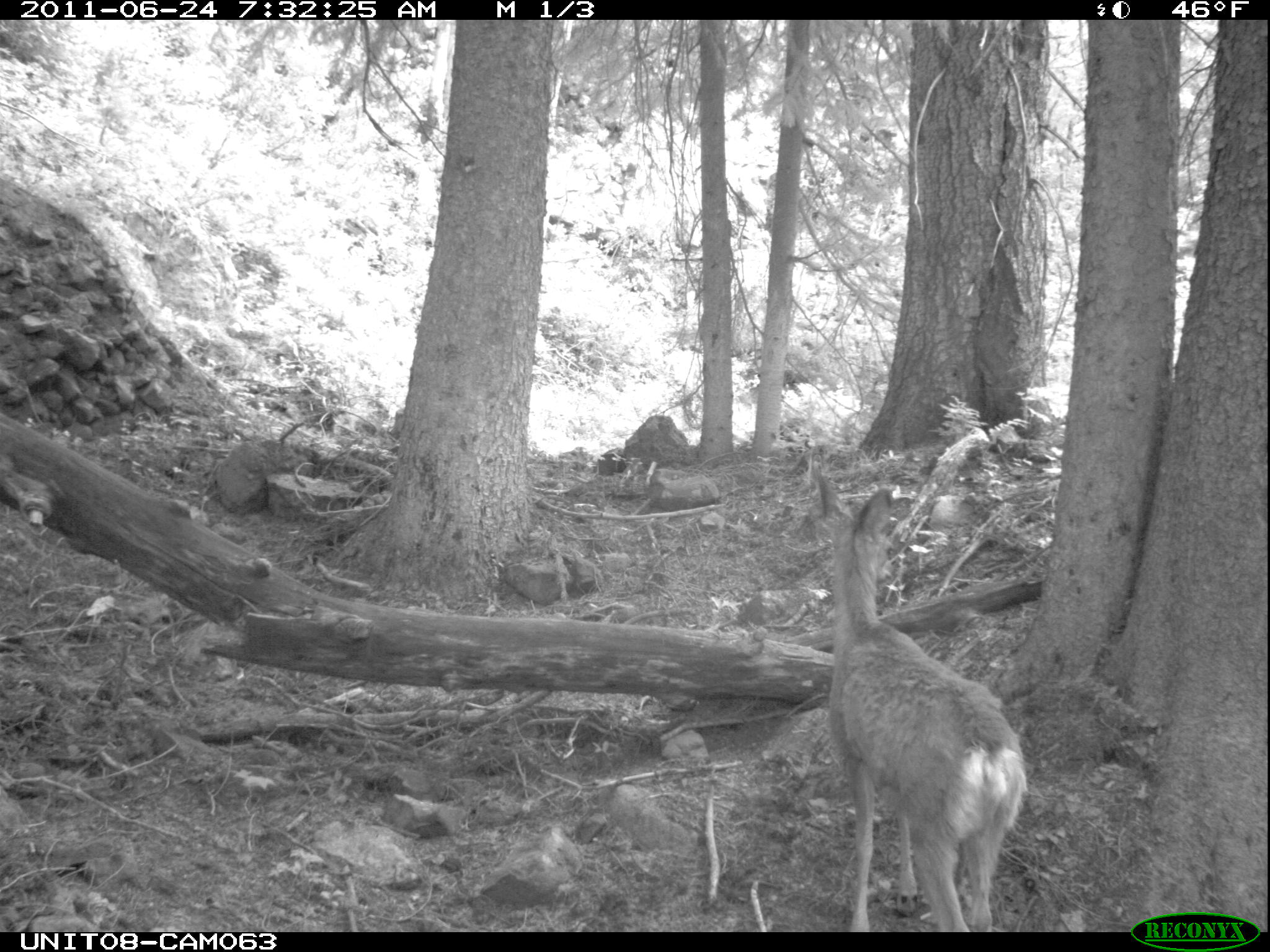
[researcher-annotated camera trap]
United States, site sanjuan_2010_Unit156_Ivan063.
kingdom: Animalia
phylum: Chordata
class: Mammalia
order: Artiodactyla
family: Cervidae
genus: Odocoileus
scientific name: Odocoileus hemionus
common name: mule deer